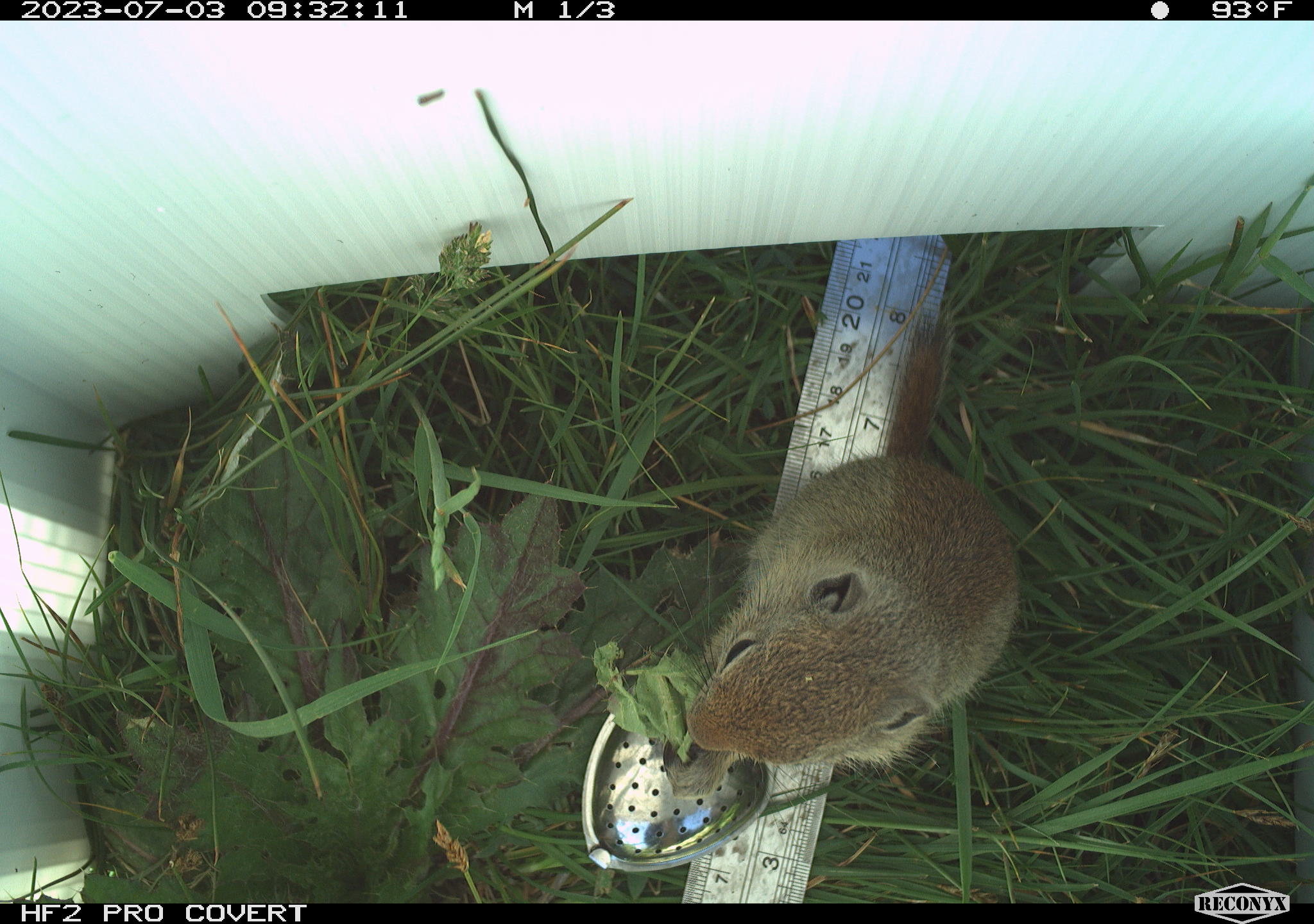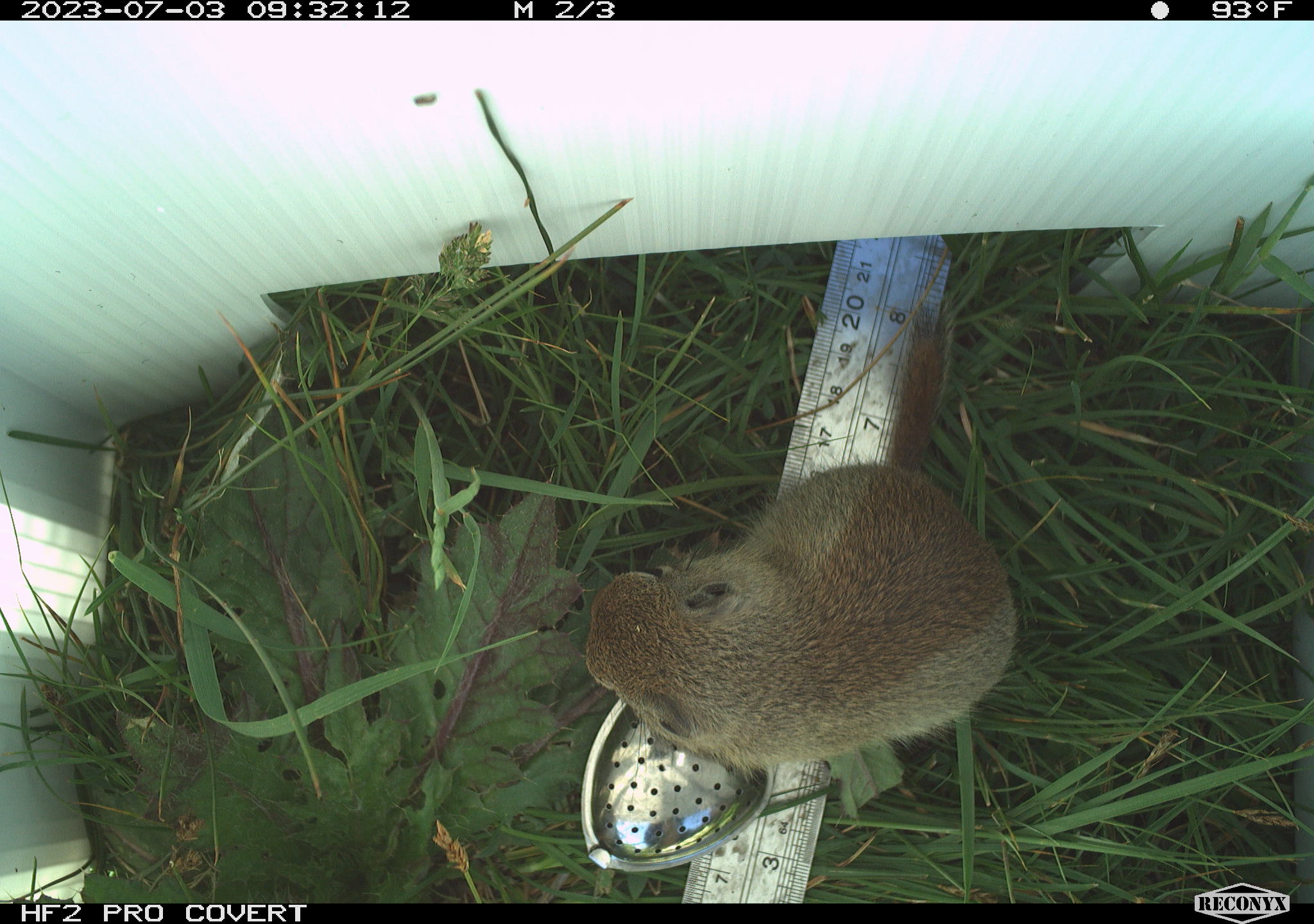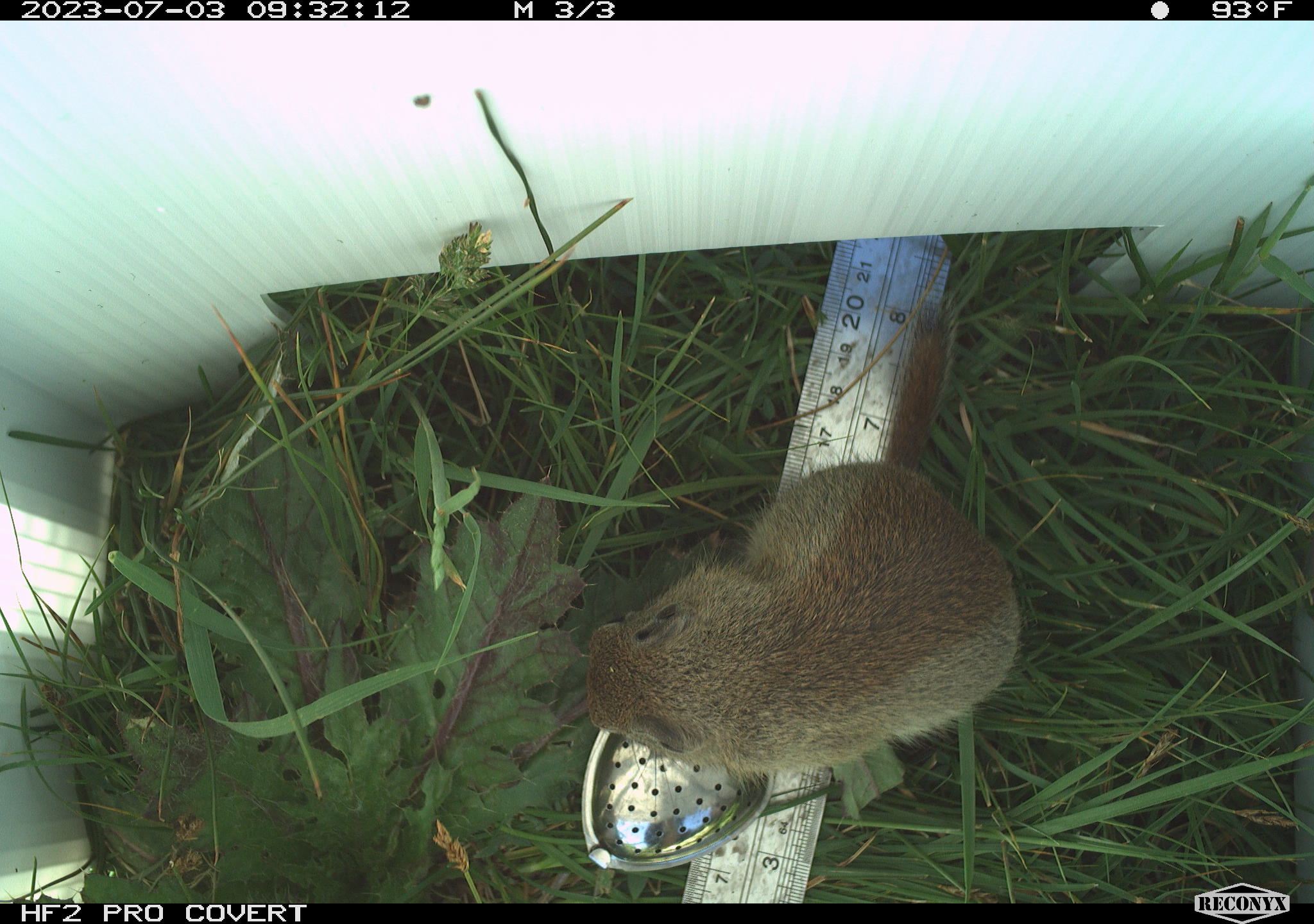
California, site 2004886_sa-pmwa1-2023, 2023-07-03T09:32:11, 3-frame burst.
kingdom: Animalia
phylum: Chordata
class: Mammalia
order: Rodentia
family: Sciuridae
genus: Urocitellus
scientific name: Urocitellus beldingi beldingi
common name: belding's ground squirrel